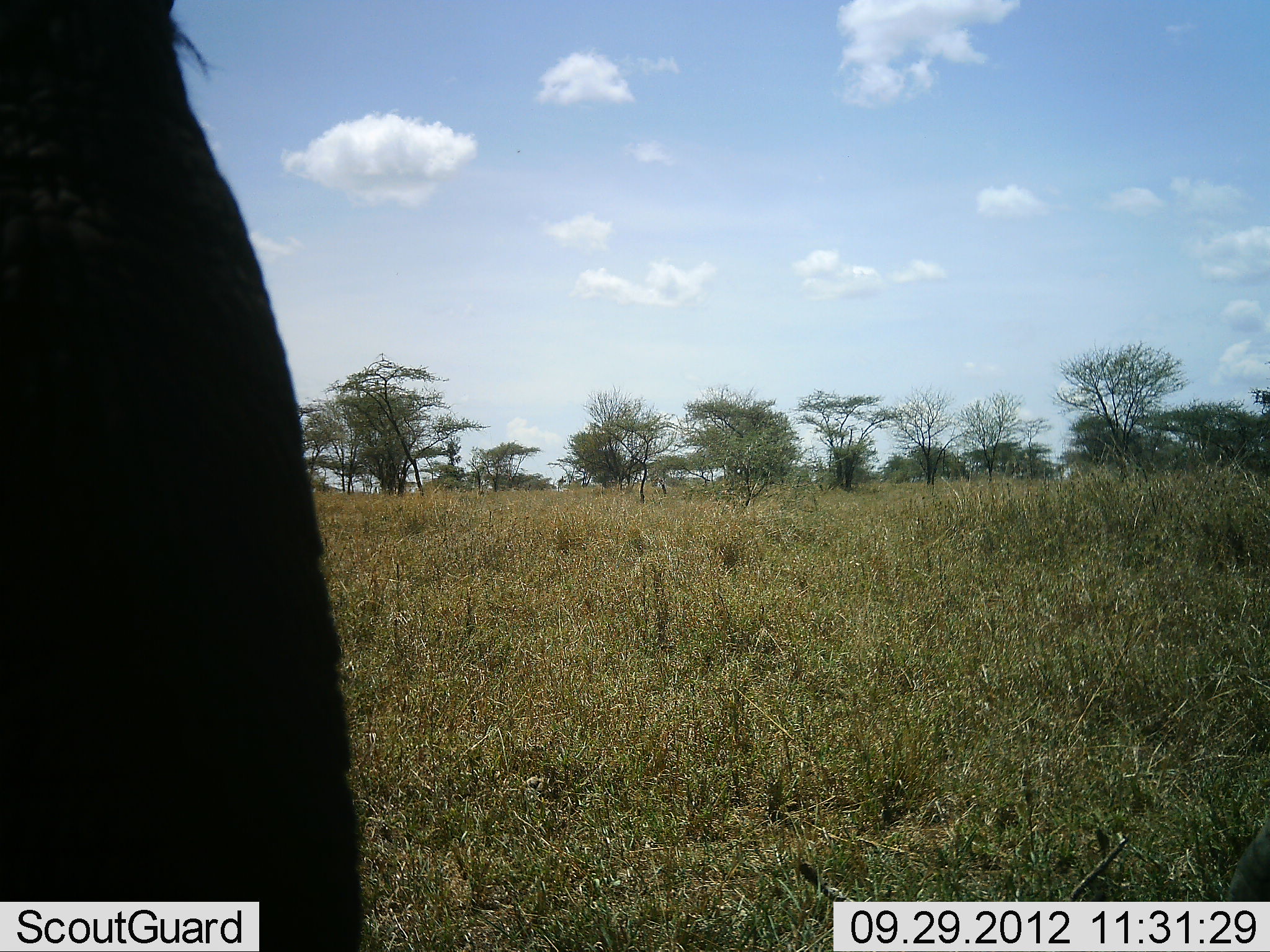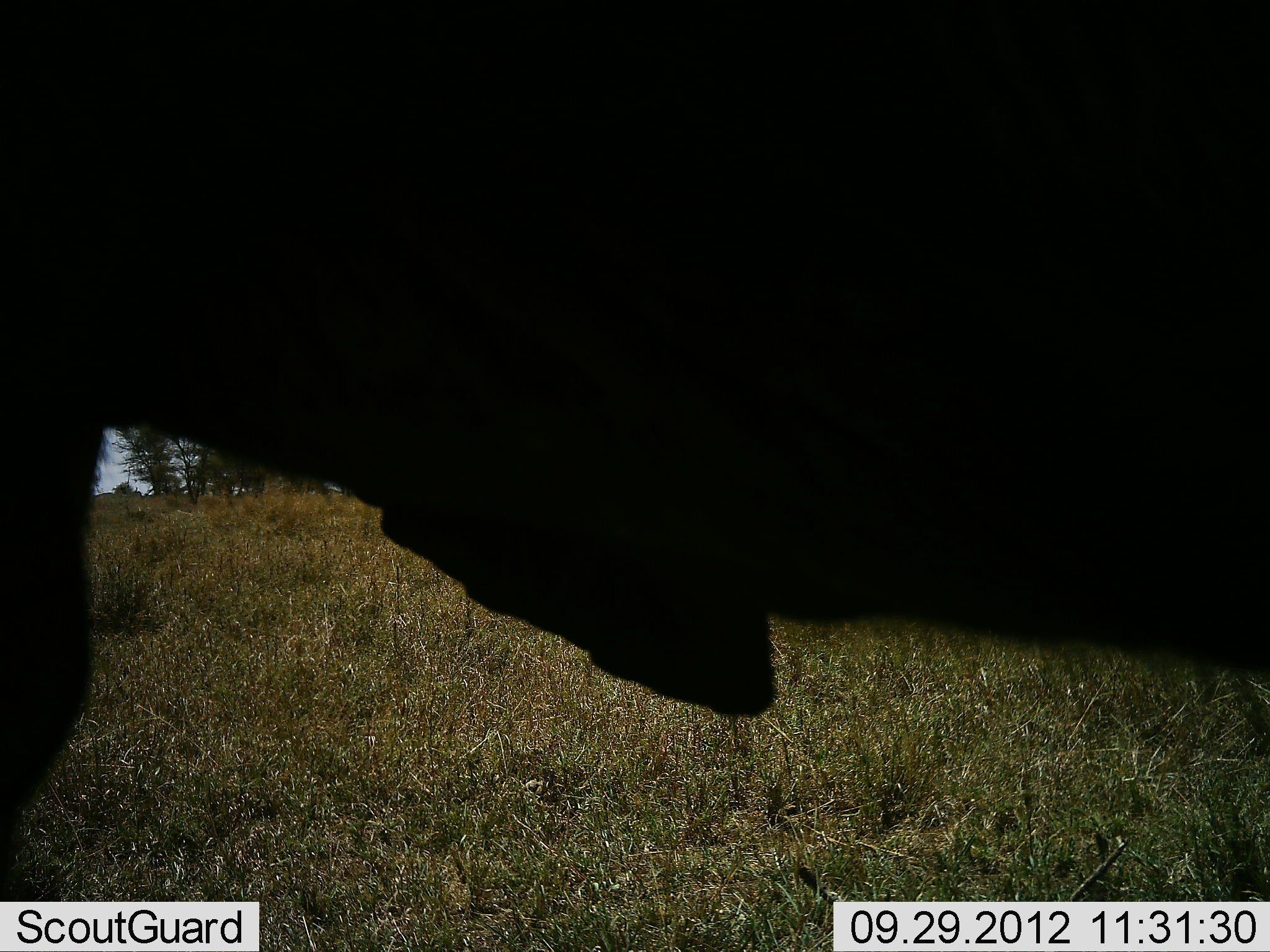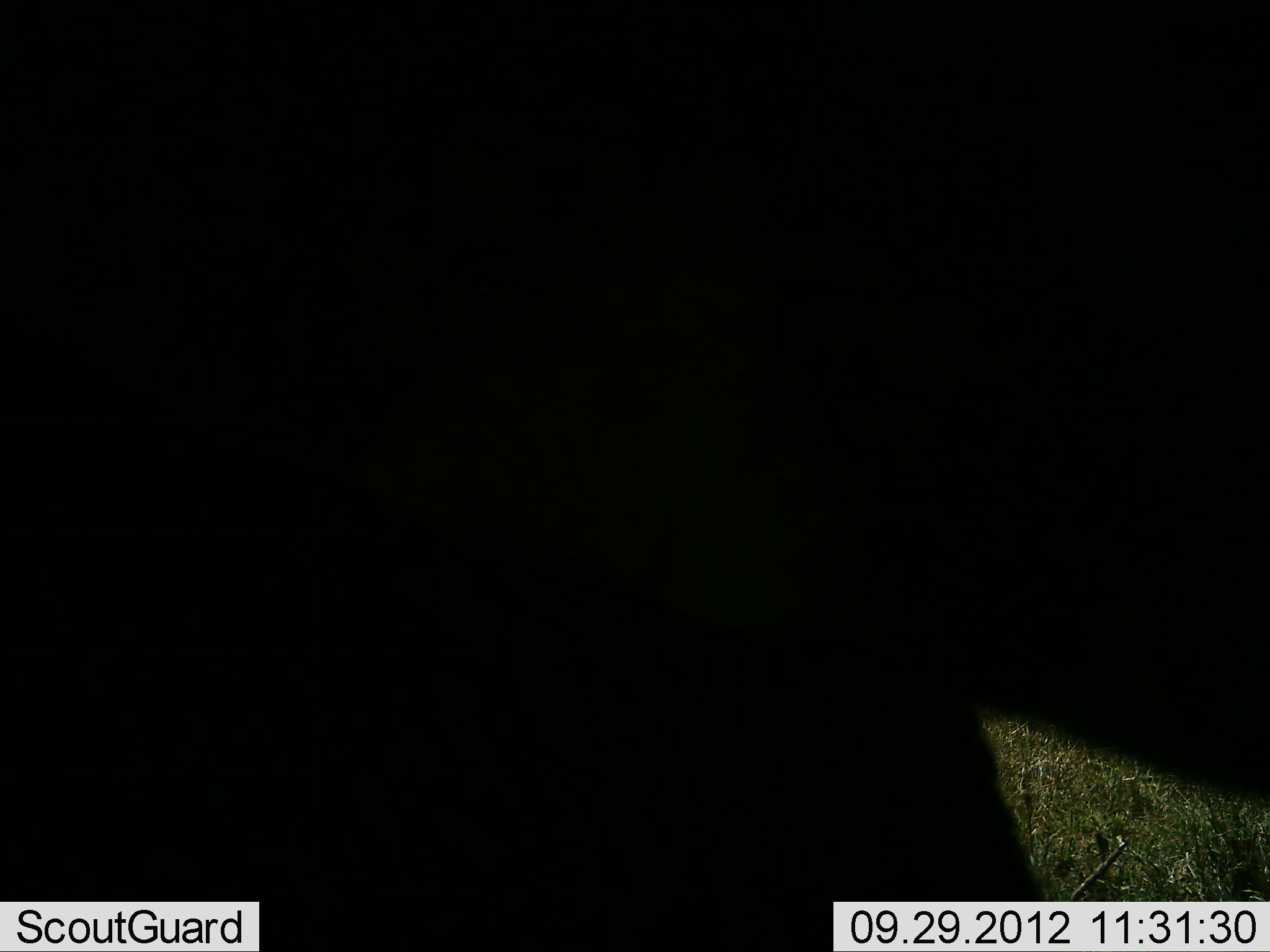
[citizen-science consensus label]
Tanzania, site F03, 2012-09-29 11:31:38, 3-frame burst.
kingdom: Animalia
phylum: Chordata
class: Mammalia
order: Artiodactyla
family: Bovidae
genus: Connochaetes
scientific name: Connochaetes taurinus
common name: blue wildebeest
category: wildebeest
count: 1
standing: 30%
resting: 0%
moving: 70%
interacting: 0%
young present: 0%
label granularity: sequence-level